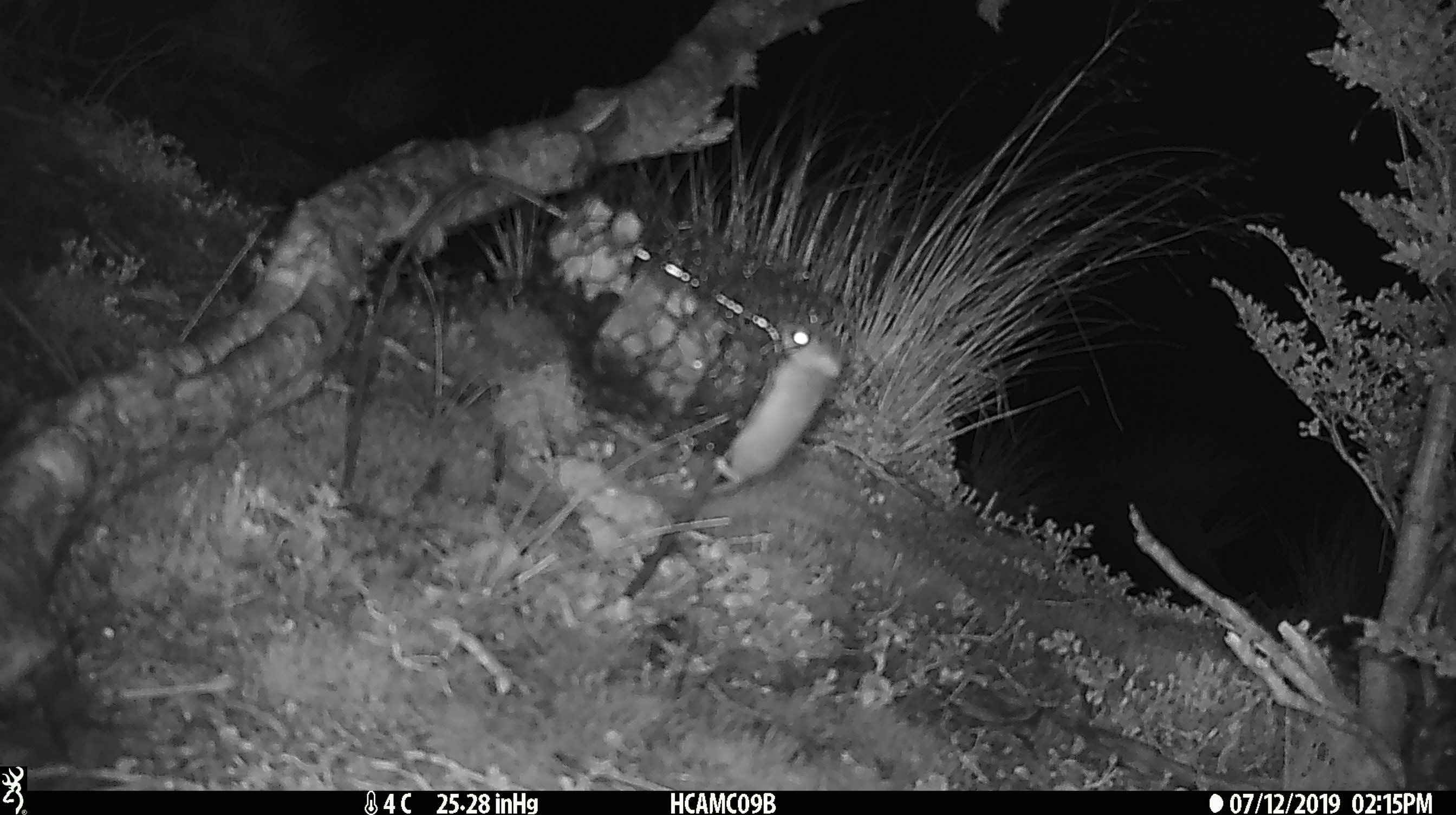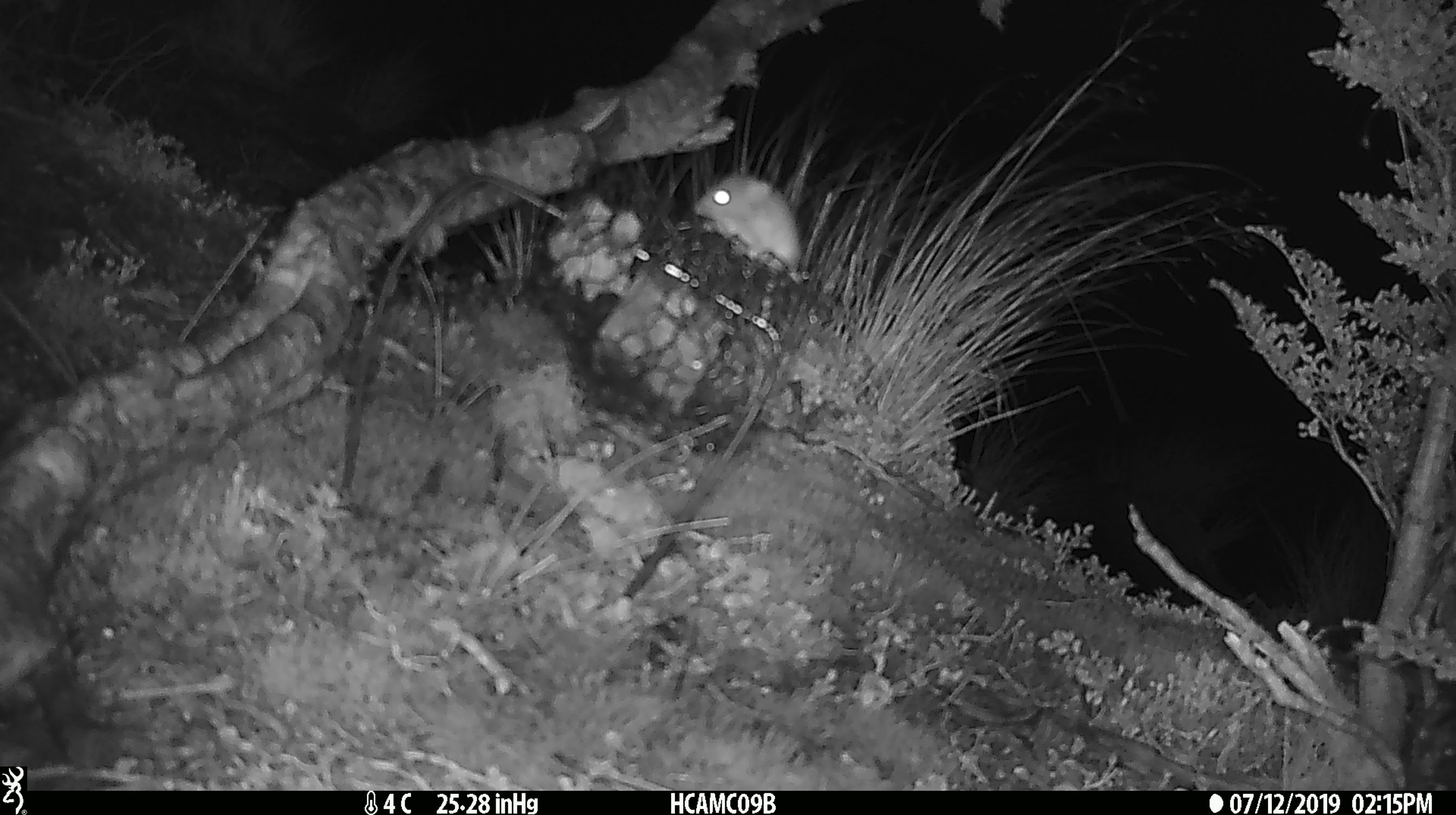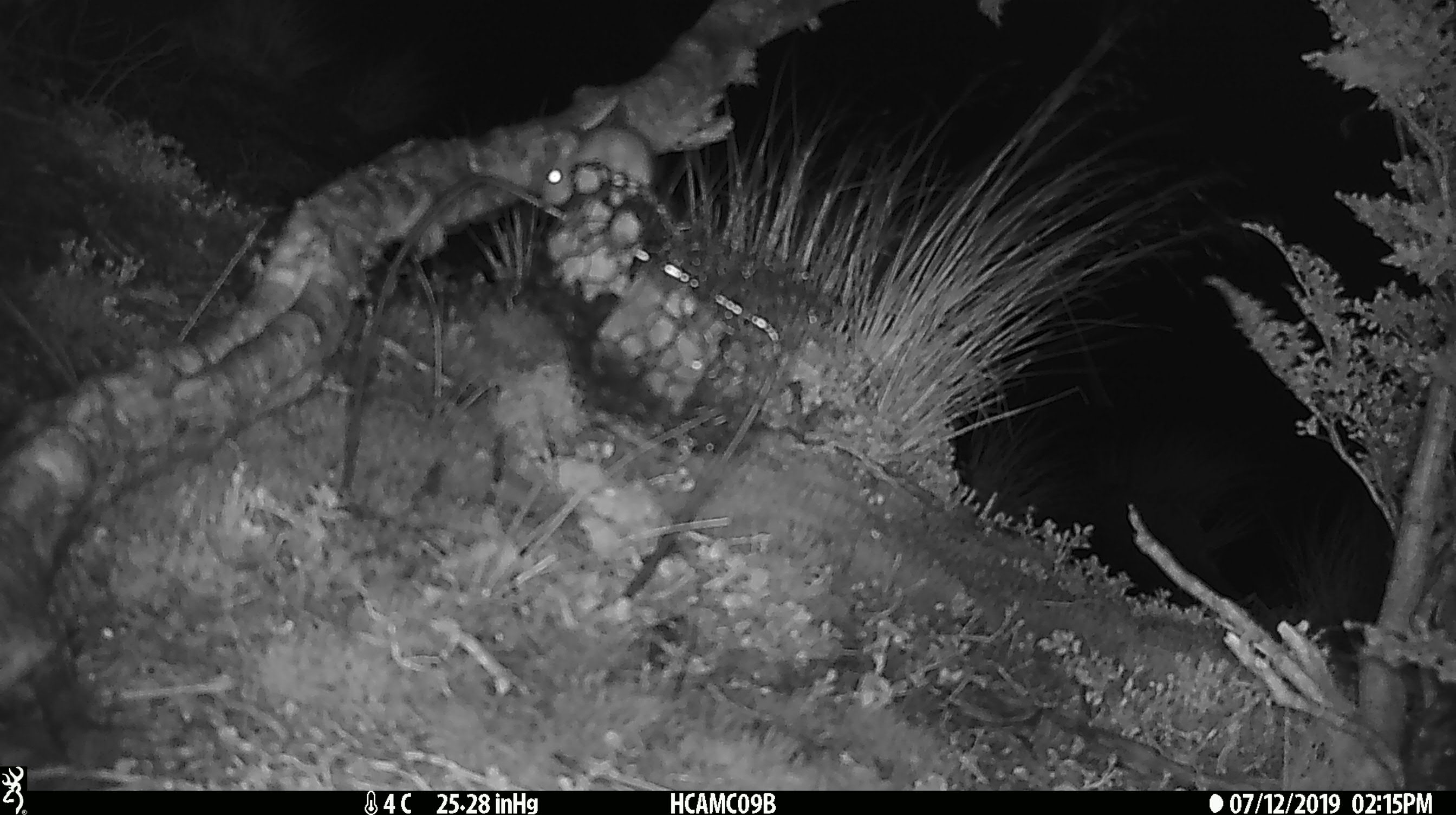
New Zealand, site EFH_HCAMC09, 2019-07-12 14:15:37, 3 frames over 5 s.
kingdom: Animalia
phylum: Chordata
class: Mammalia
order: Rodentia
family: Muridae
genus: Mus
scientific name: Mus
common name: mouse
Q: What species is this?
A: Mouse (Mus).